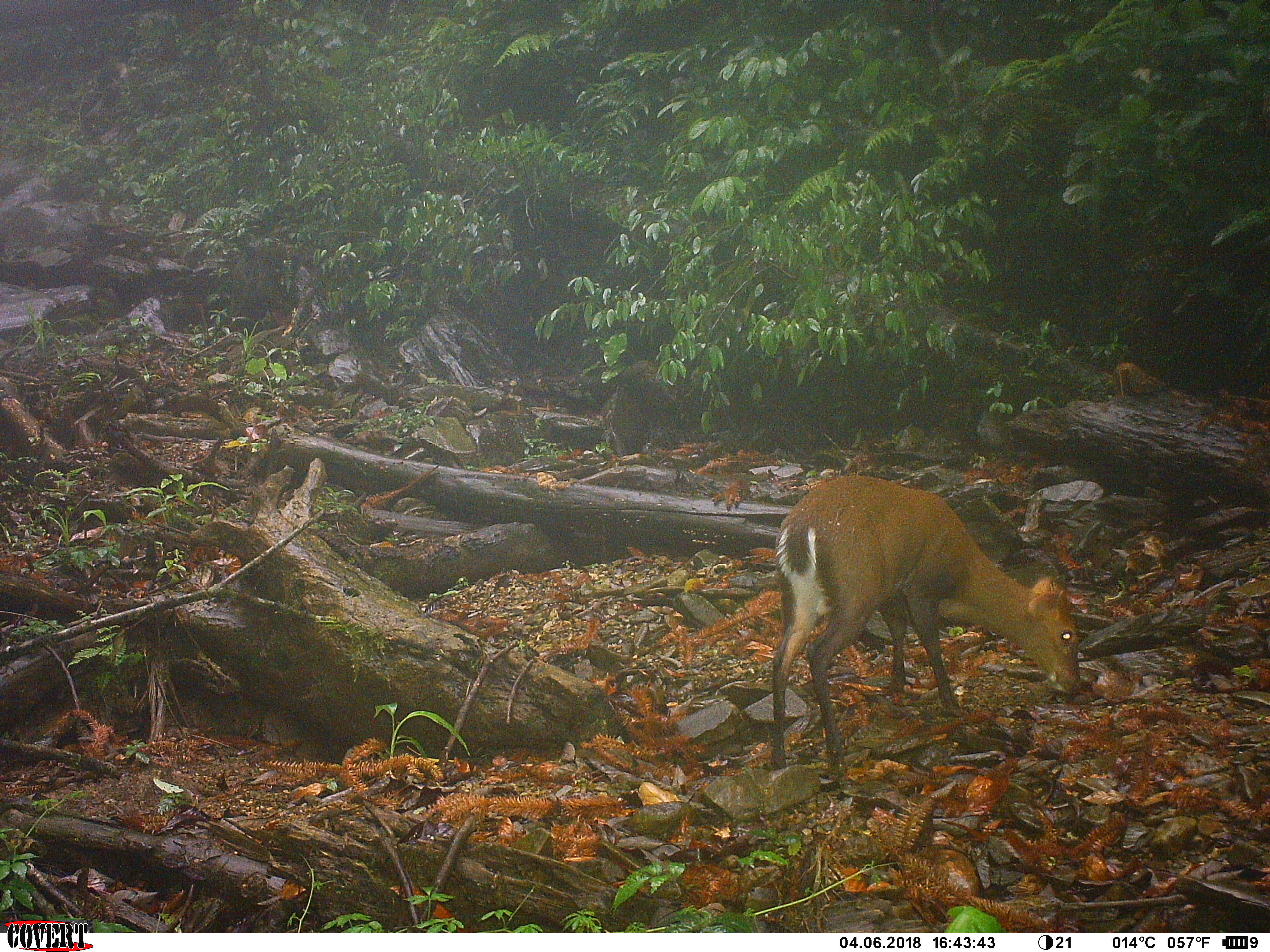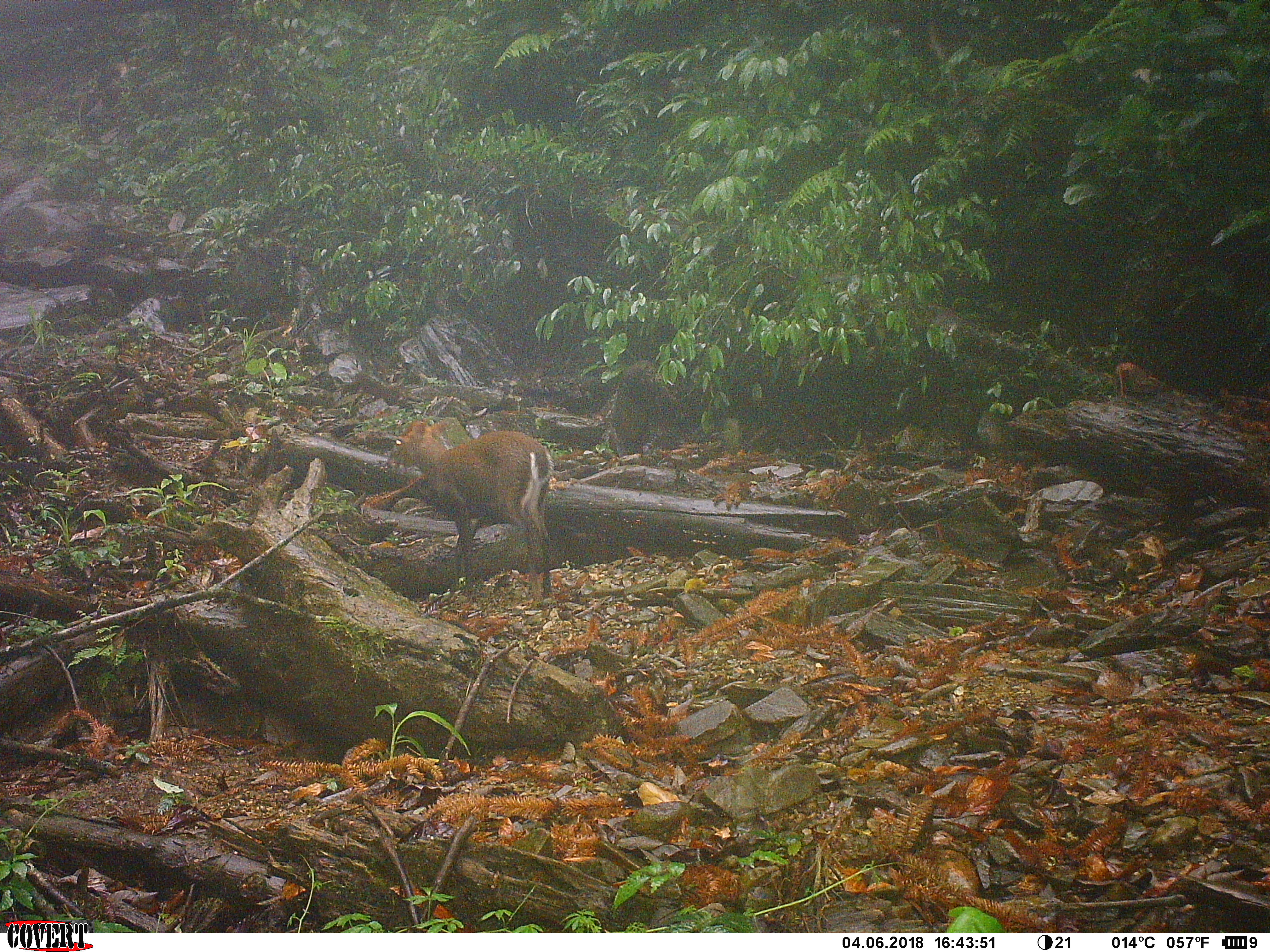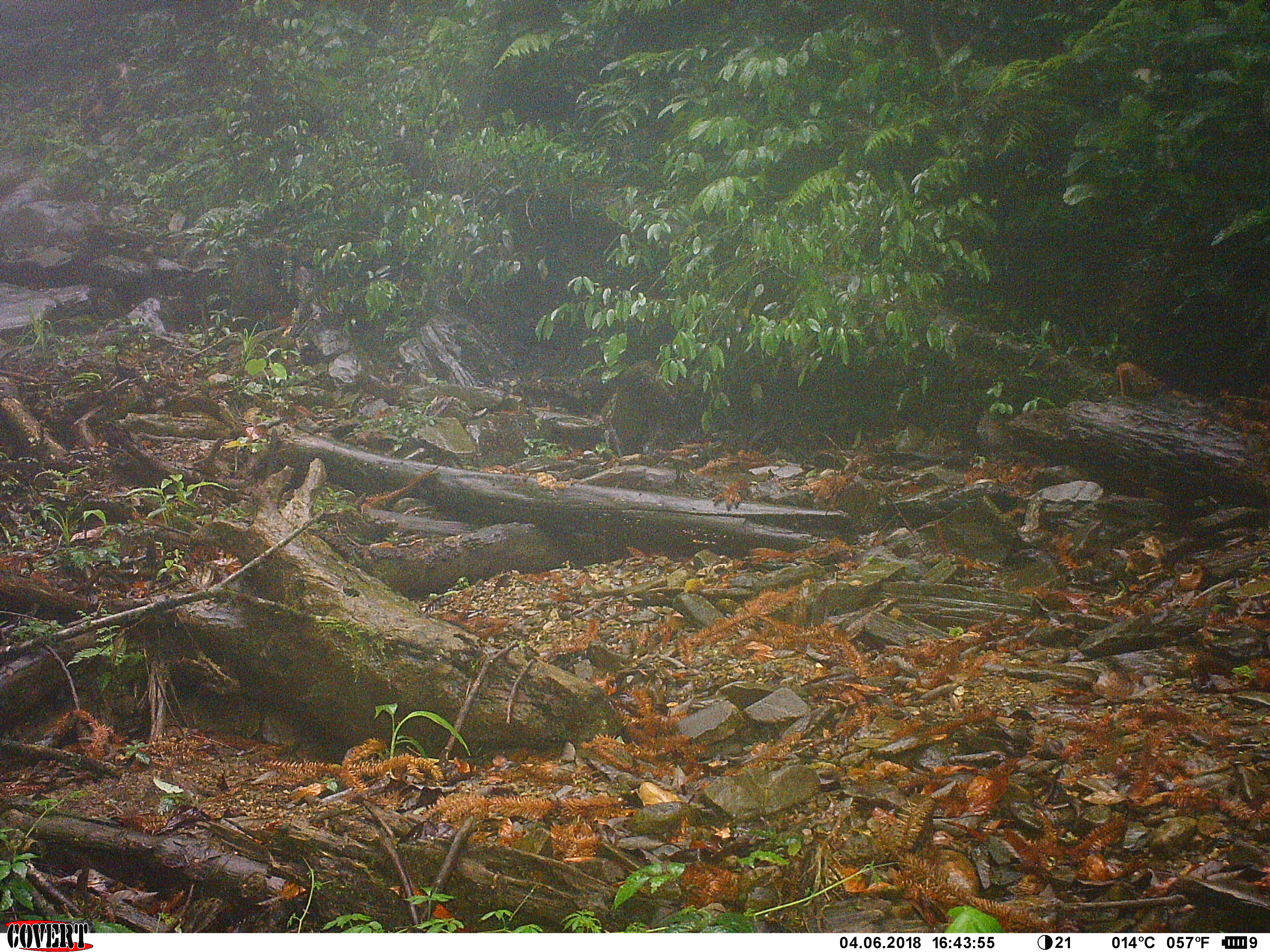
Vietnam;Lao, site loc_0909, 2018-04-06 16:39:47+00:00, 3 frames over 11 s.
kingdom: Animalia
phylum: Chordata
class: Mammalia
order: Artiodactyla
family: Cervidae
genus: Muntiacus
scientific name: Muntiacus rooseveltorum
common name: roosevelt's muntjac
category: roosevelts muntjac group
Roosevelts muntjac group (roosevelt's muntjac) (Muntiacus rooseveltorum). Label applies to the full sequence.